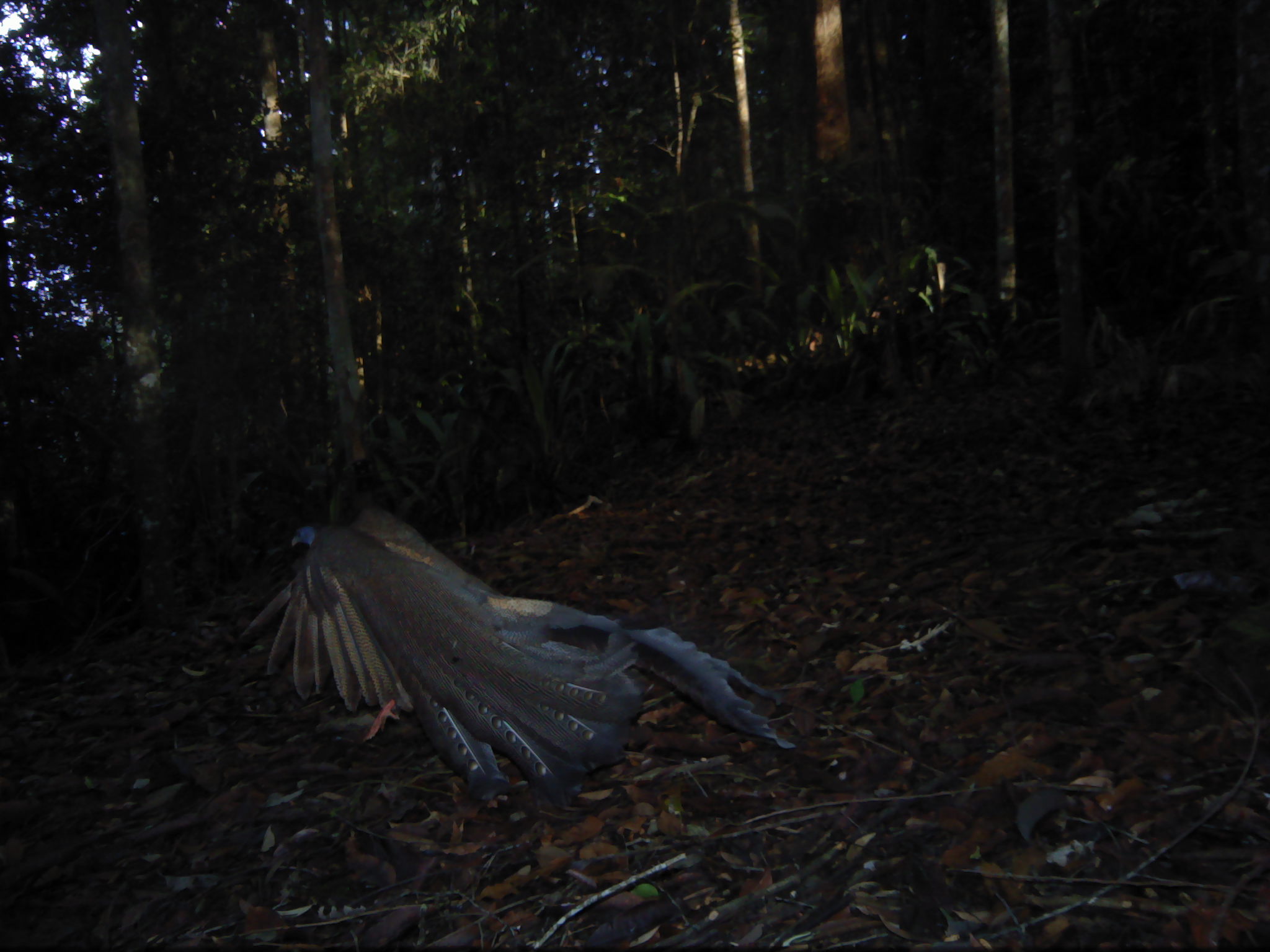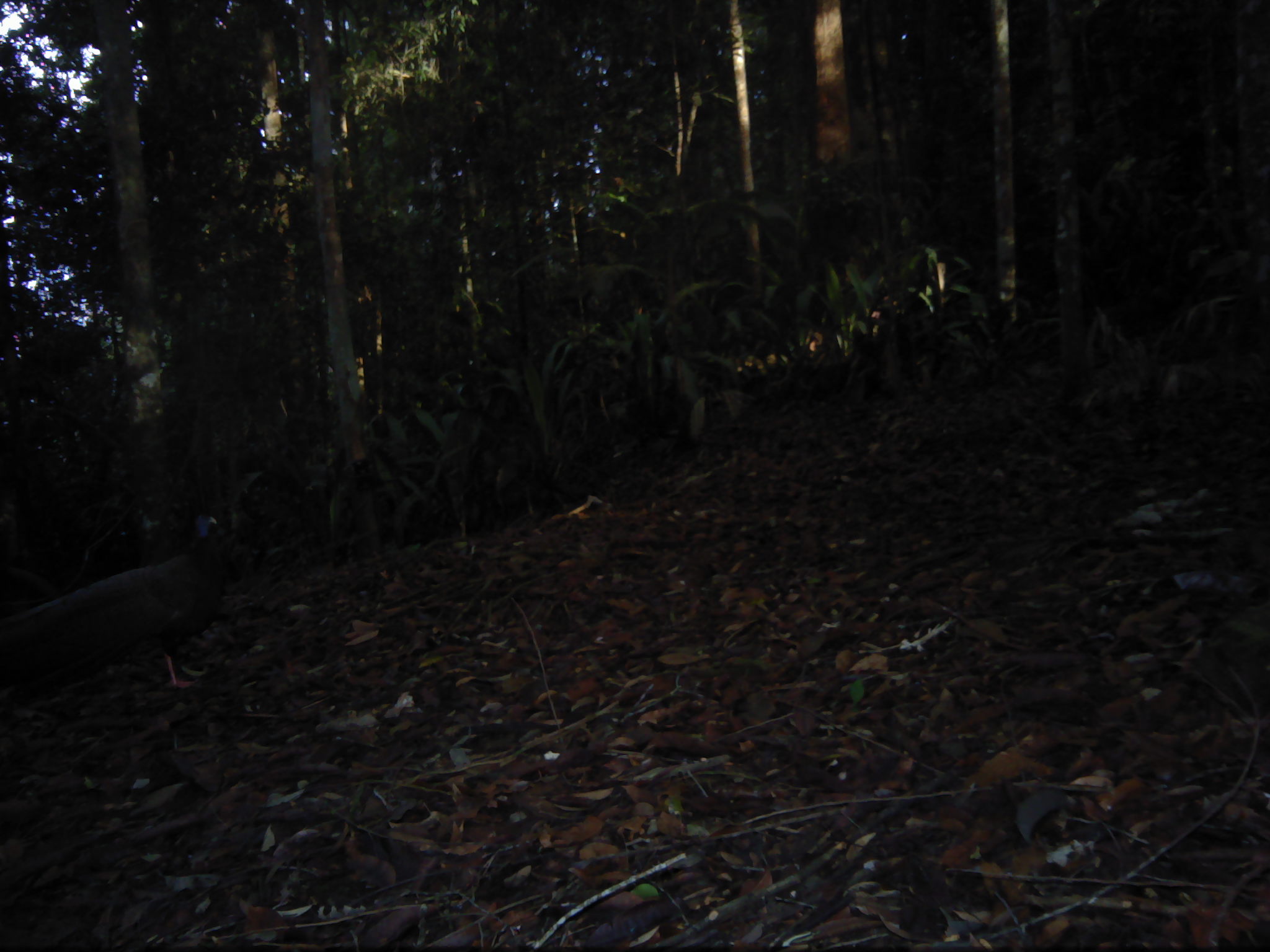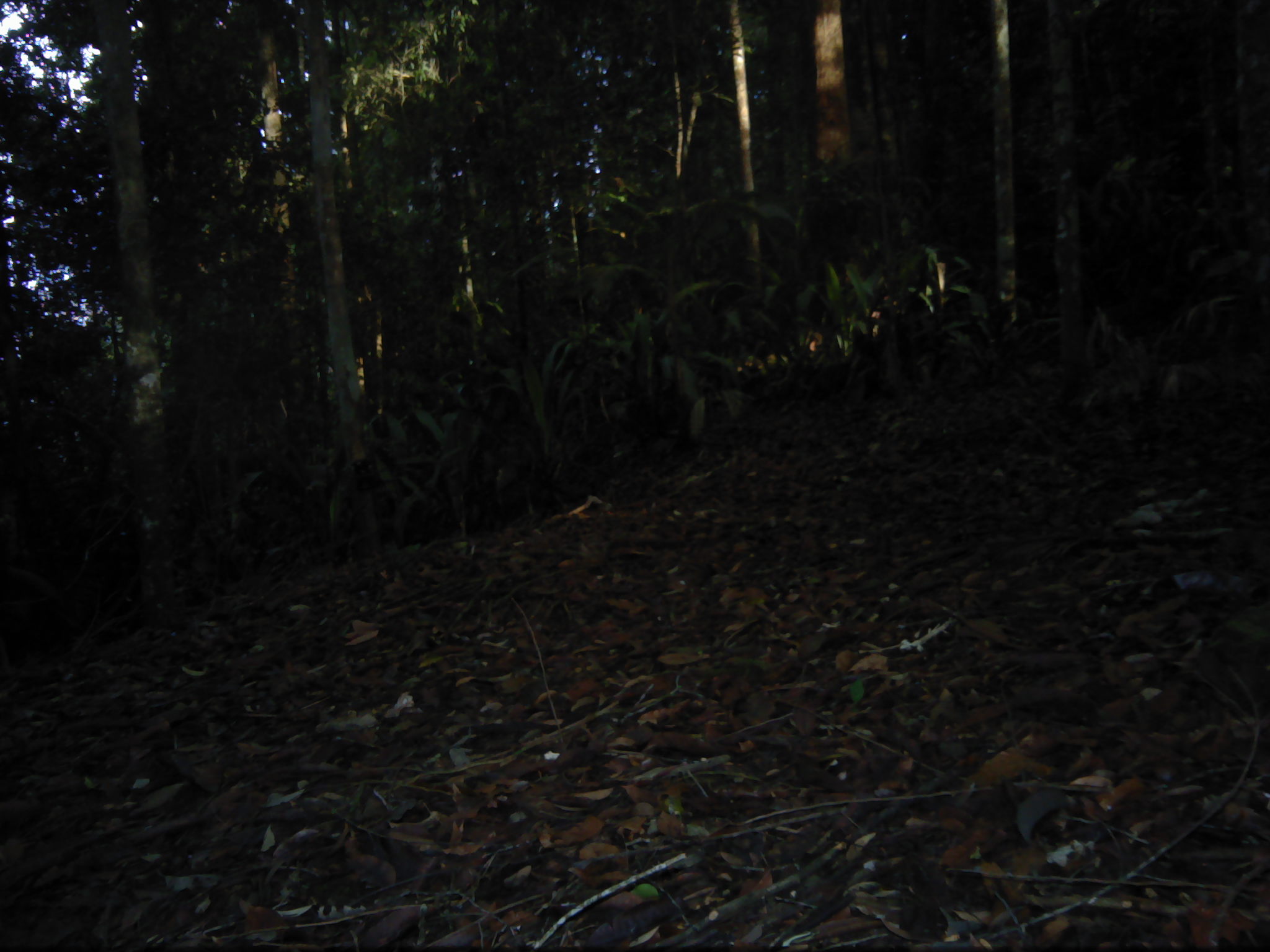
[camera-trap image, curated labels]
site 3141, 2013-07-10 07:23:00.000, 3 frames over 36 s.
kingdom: Animalia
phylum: Chordata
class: Aves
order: Galliformes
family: Phasianidae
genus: Argusianus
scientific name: Argusianus argus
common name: great argus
Argusianus argus (great argus), count 1.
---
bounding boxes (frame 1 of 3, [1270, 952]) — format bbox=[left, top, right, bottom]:
argusianus argus: bbox=[233, 500, 797, 810]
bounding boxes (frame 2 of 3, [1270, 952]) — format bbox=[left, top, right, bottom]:
argusianus argus: bbox=[0, 512, 227, 690]